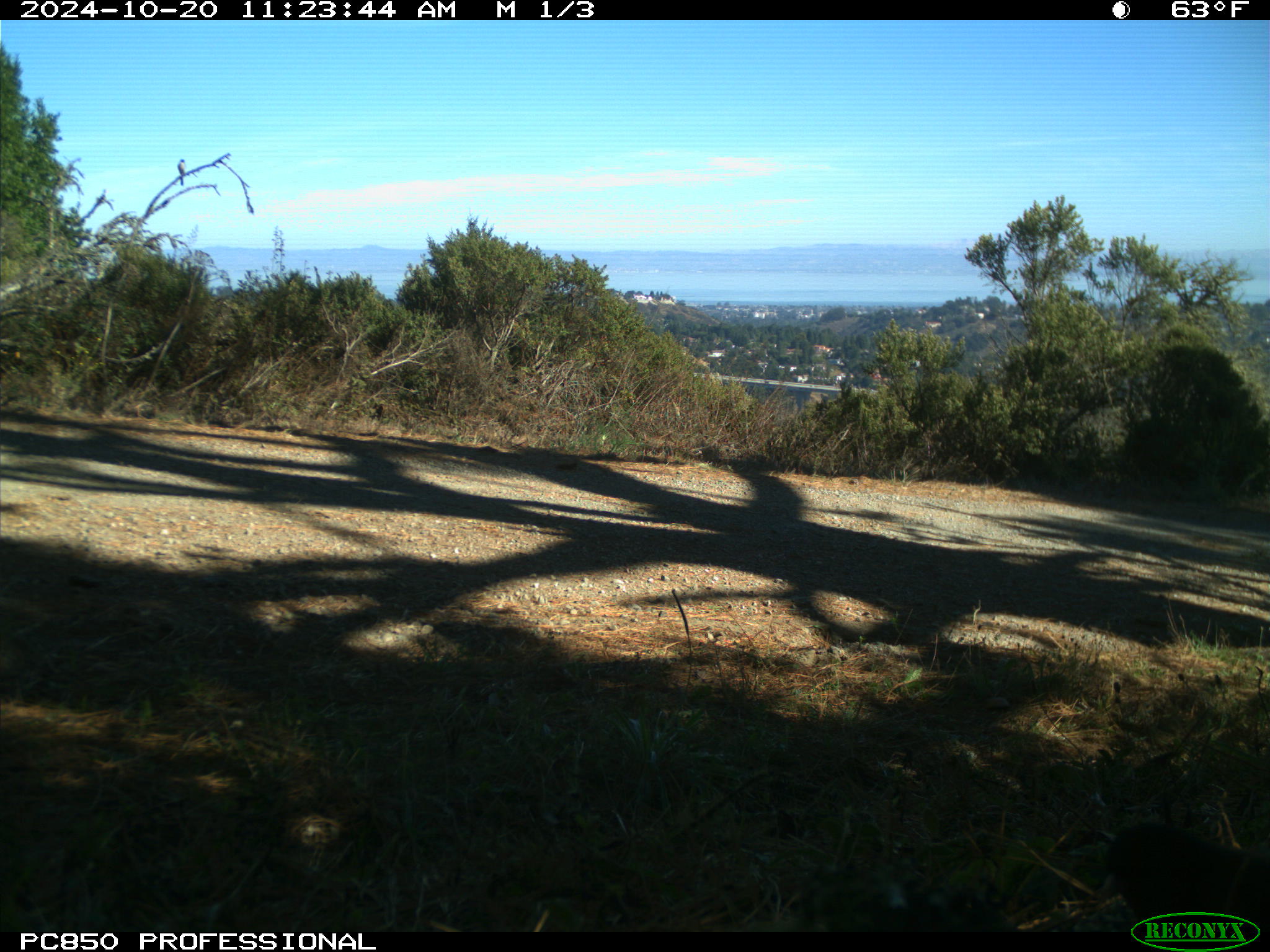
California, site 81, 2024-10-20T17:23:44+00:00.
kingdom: Animalia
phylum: Chordata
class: Aves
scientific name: Aves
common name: bird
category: unknown bird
Unknown bird (bird) (Aves).